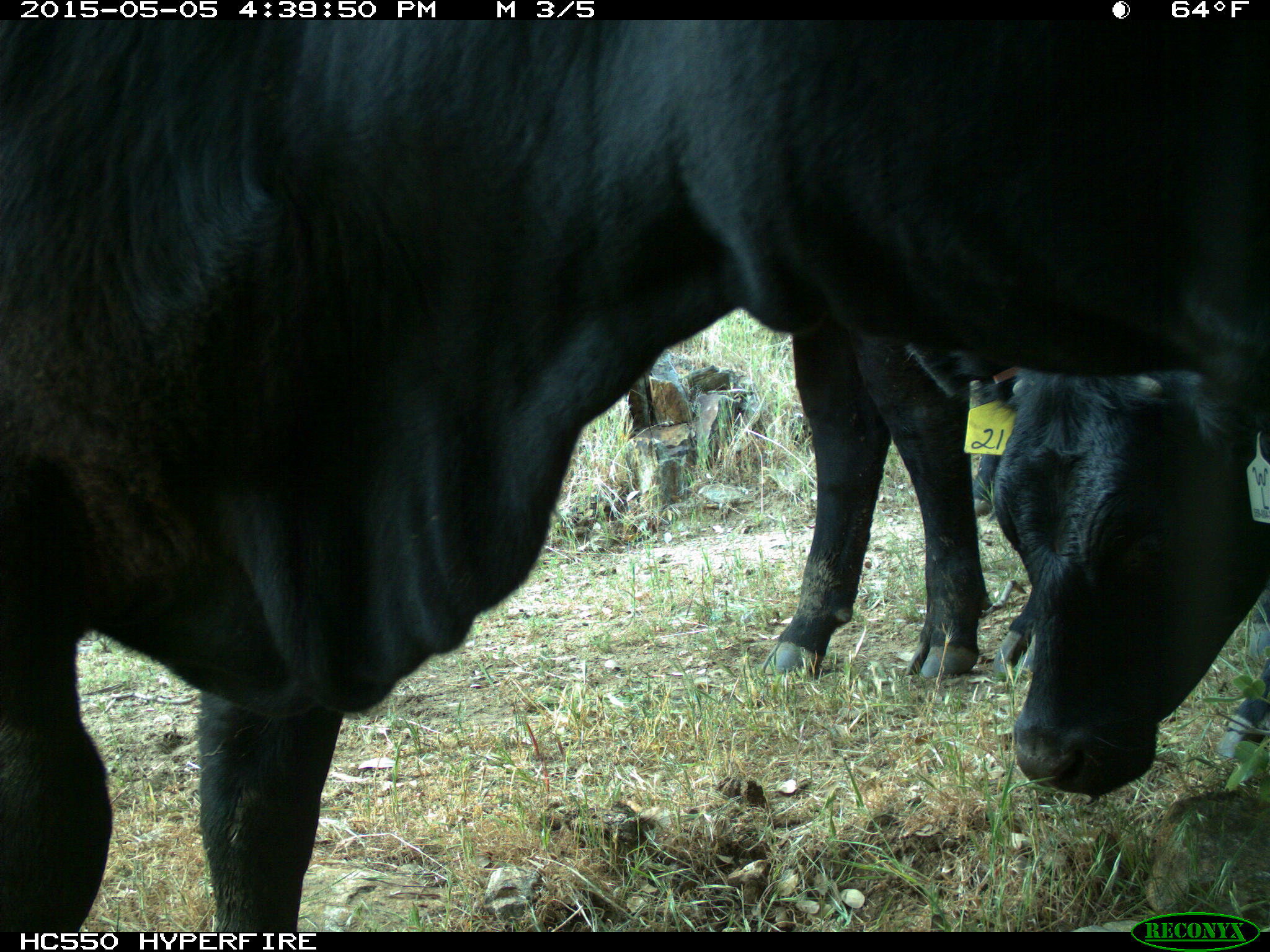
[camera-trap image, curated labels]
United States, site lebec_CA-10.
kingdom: Animalia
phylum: Chordata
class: Mammalia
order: Artiodactyla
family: Bovidae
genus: Bos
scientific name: Bos taurus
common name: domestic cow